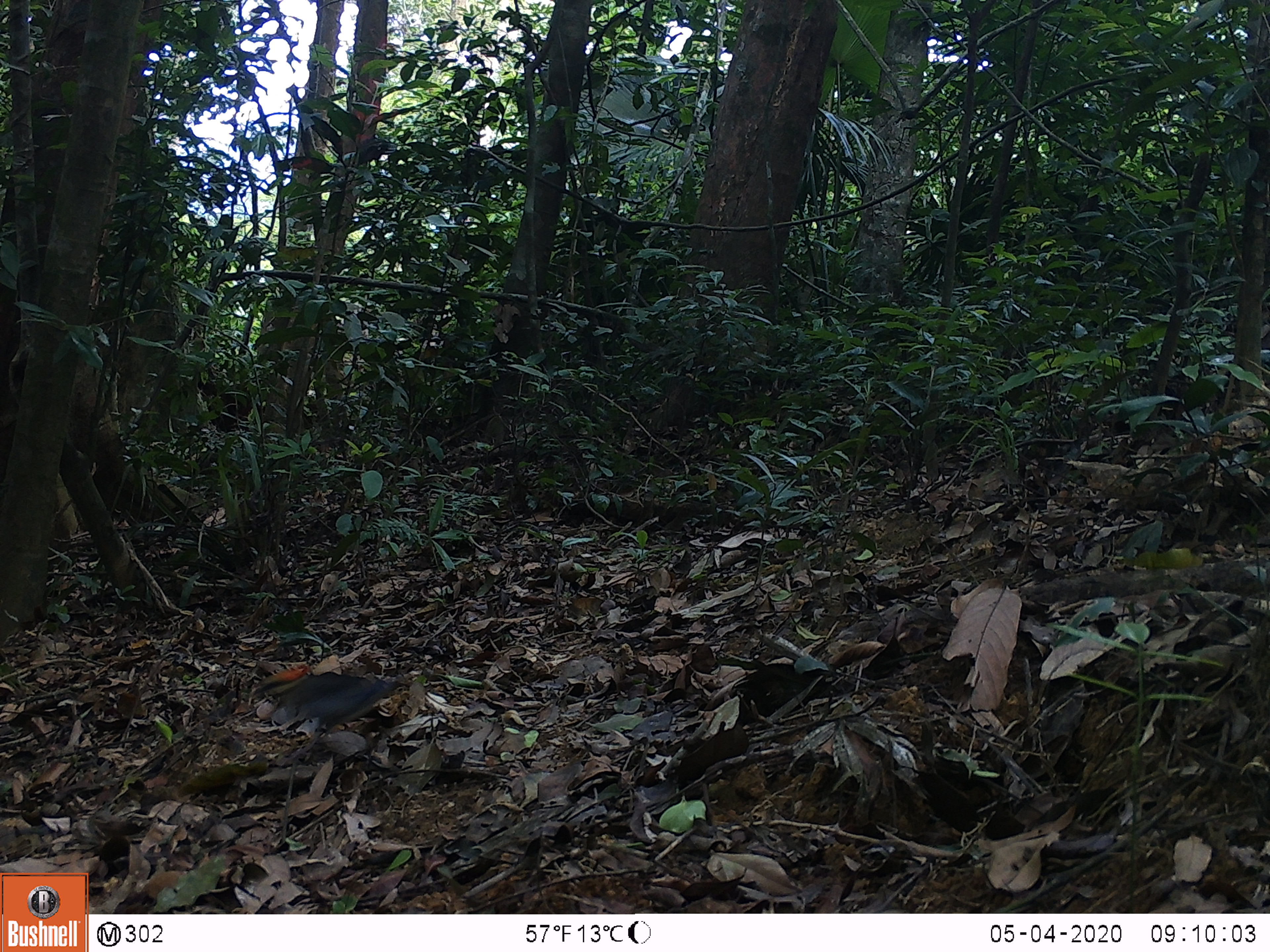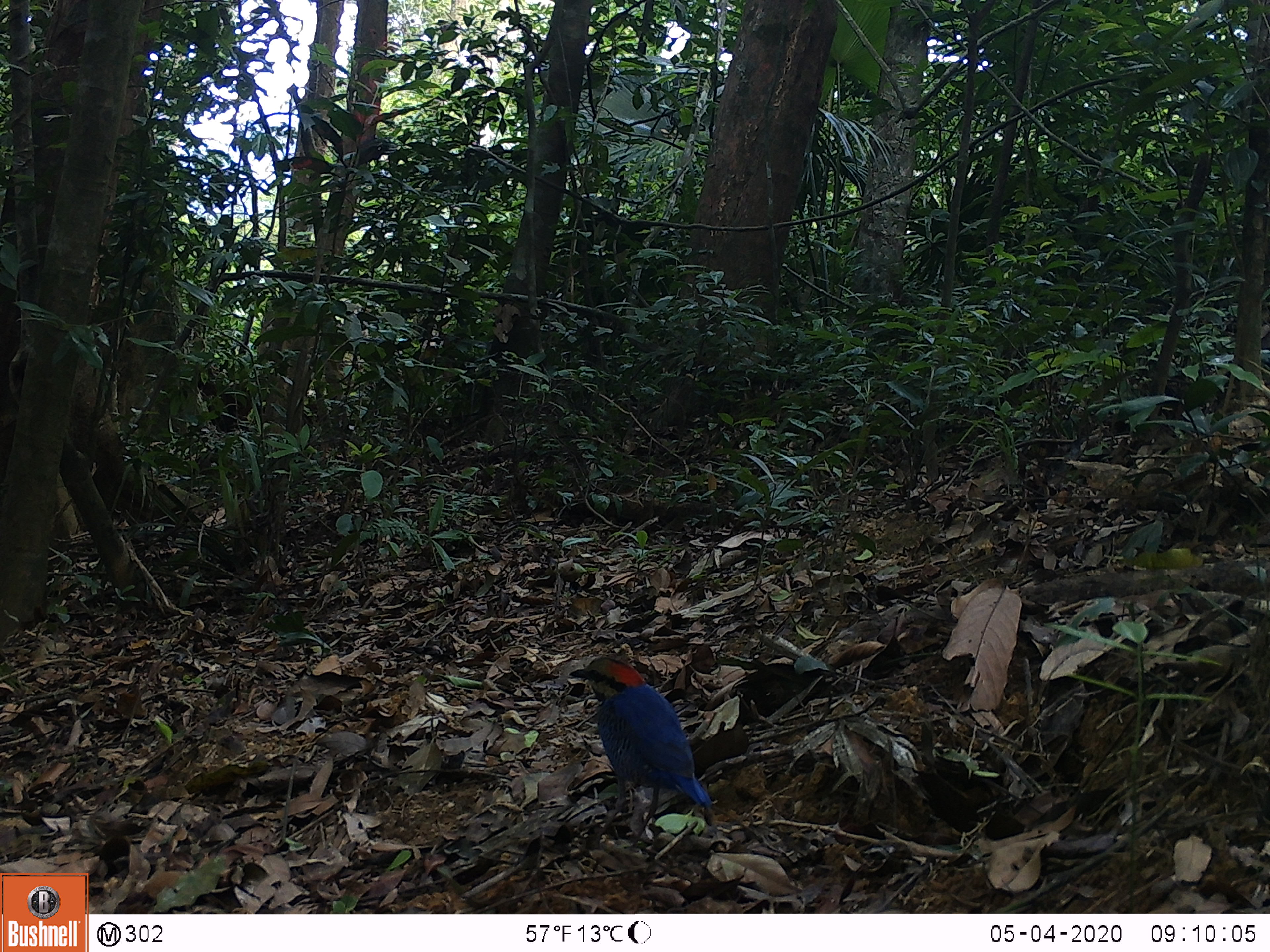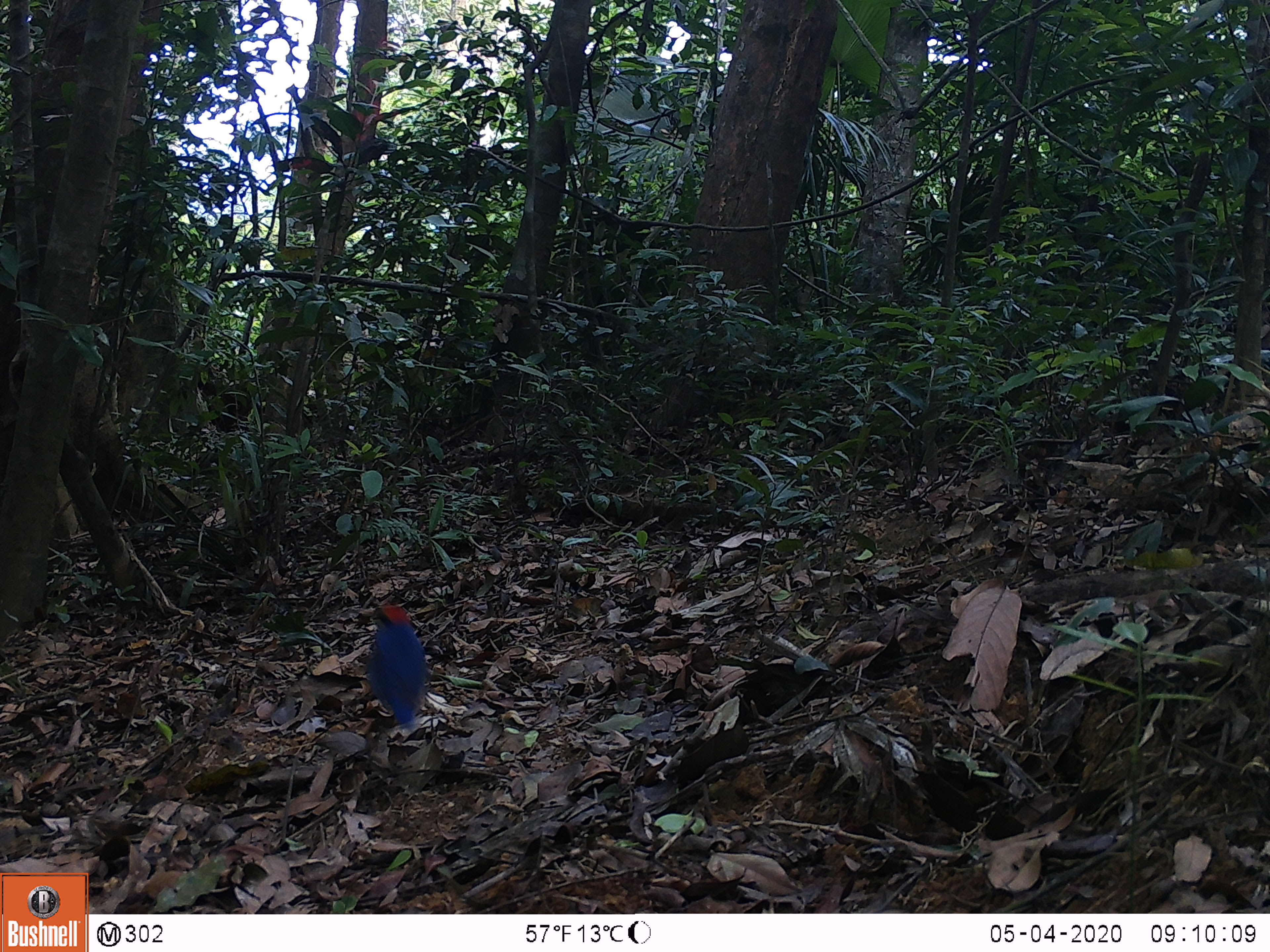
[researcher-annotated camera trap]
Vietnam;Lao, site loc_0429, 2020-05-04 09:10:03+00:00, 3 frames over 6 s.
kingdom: Animalia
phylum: Chordata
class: Aves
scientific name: Aves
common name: bird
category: unidentified bird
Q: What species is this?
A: Unidentified bird (bird) (Aves).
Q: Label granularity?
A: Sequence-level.